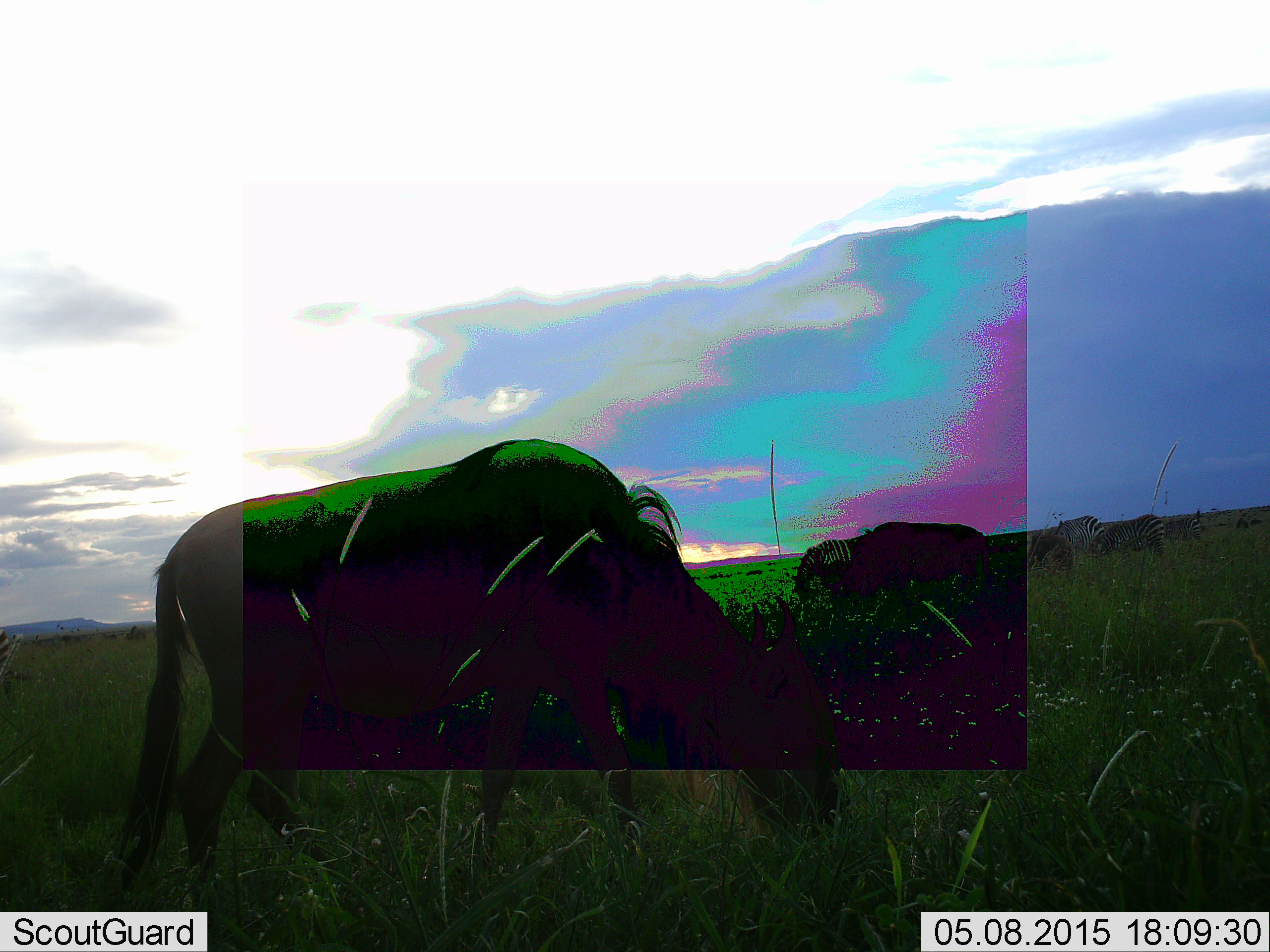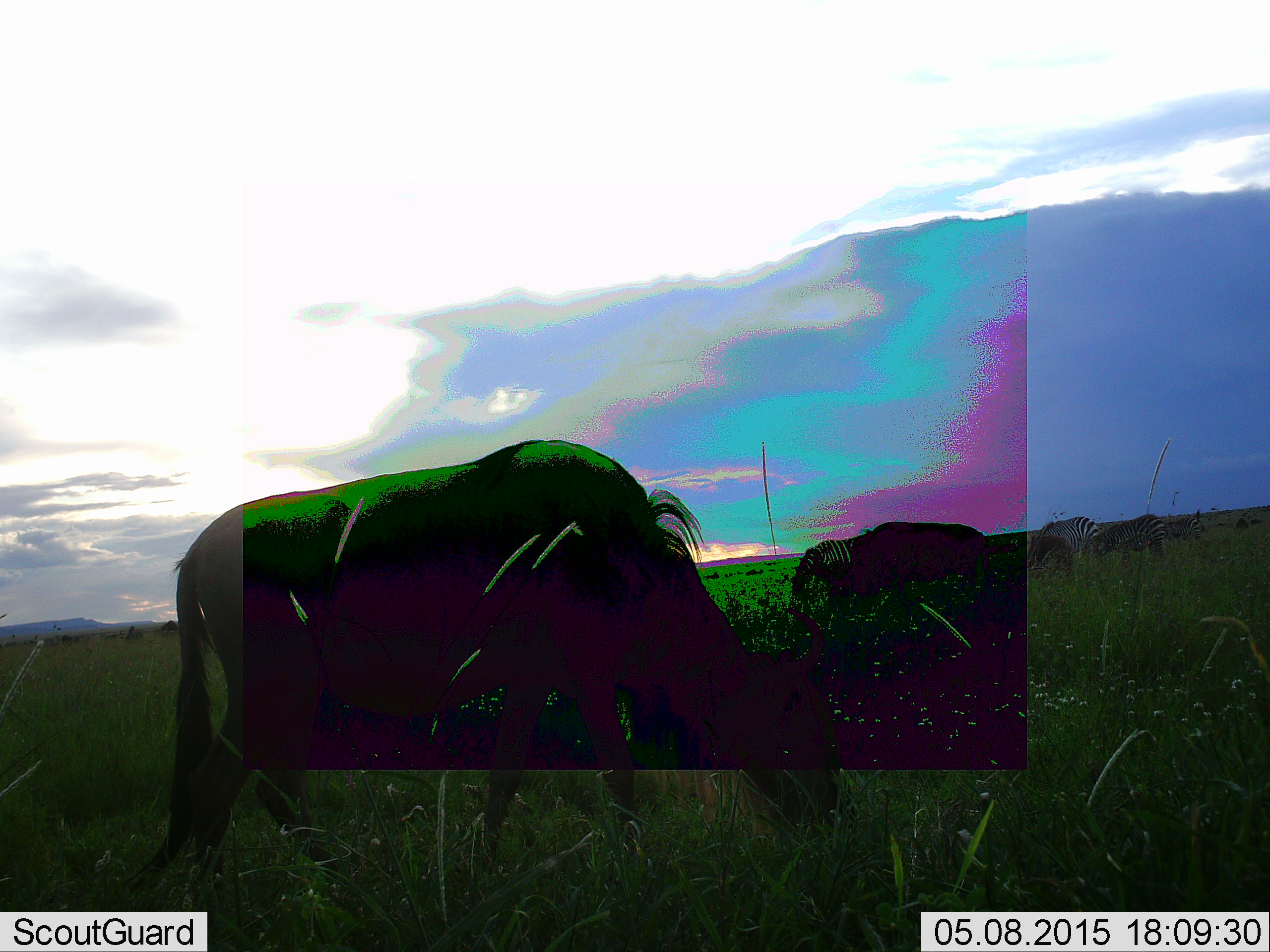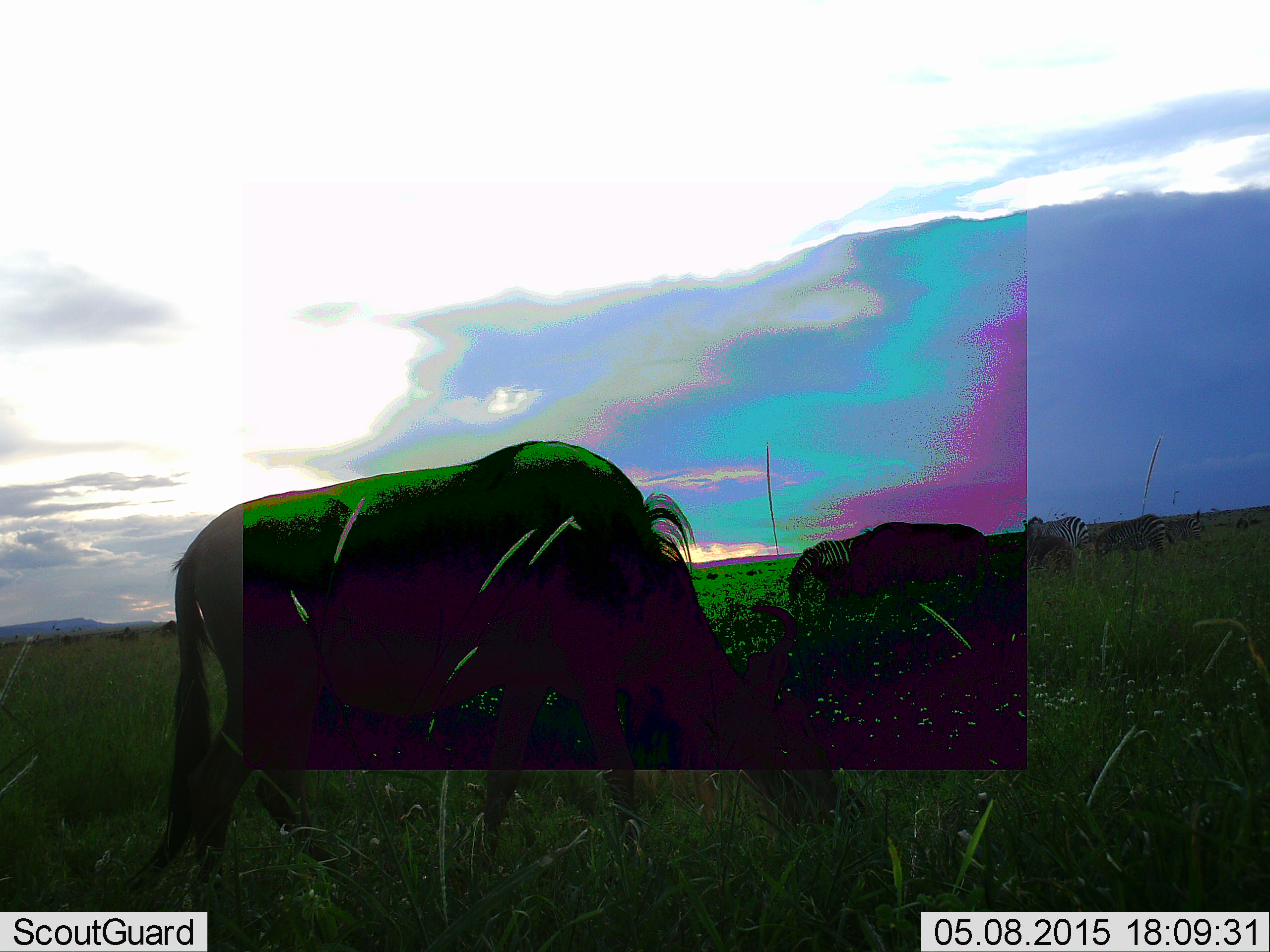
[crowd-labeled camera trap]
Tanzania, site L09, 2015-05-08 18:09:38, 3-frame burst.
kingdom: Animalia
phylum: Chordata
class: Mammalia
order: Artiodactyla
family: Bovidae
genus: Connochaetes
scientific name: Connochaetes taurinus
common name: blue wildebeest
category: wildebeest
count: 2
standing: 27%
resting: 0%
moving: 9%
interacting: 0%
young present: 9%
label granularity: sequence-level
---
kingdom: Animalia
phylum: Chordata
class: Mammalia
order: Perissodactyla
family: Equidae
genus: Equus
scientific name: Equus quagga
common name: plains zebra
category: zebra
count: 3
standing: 36%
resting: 0%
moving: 18%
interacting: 0%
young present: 0%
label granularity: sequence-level